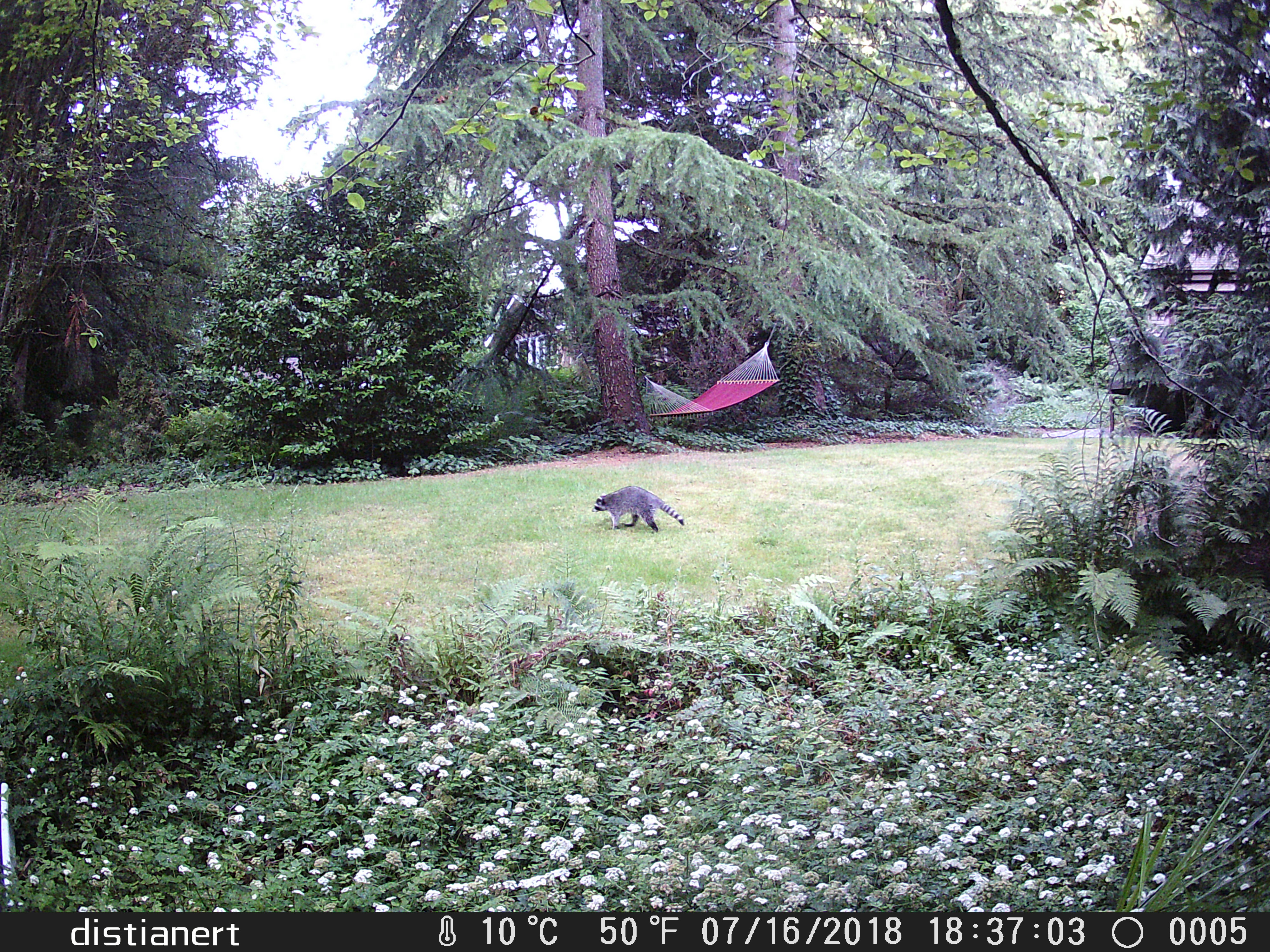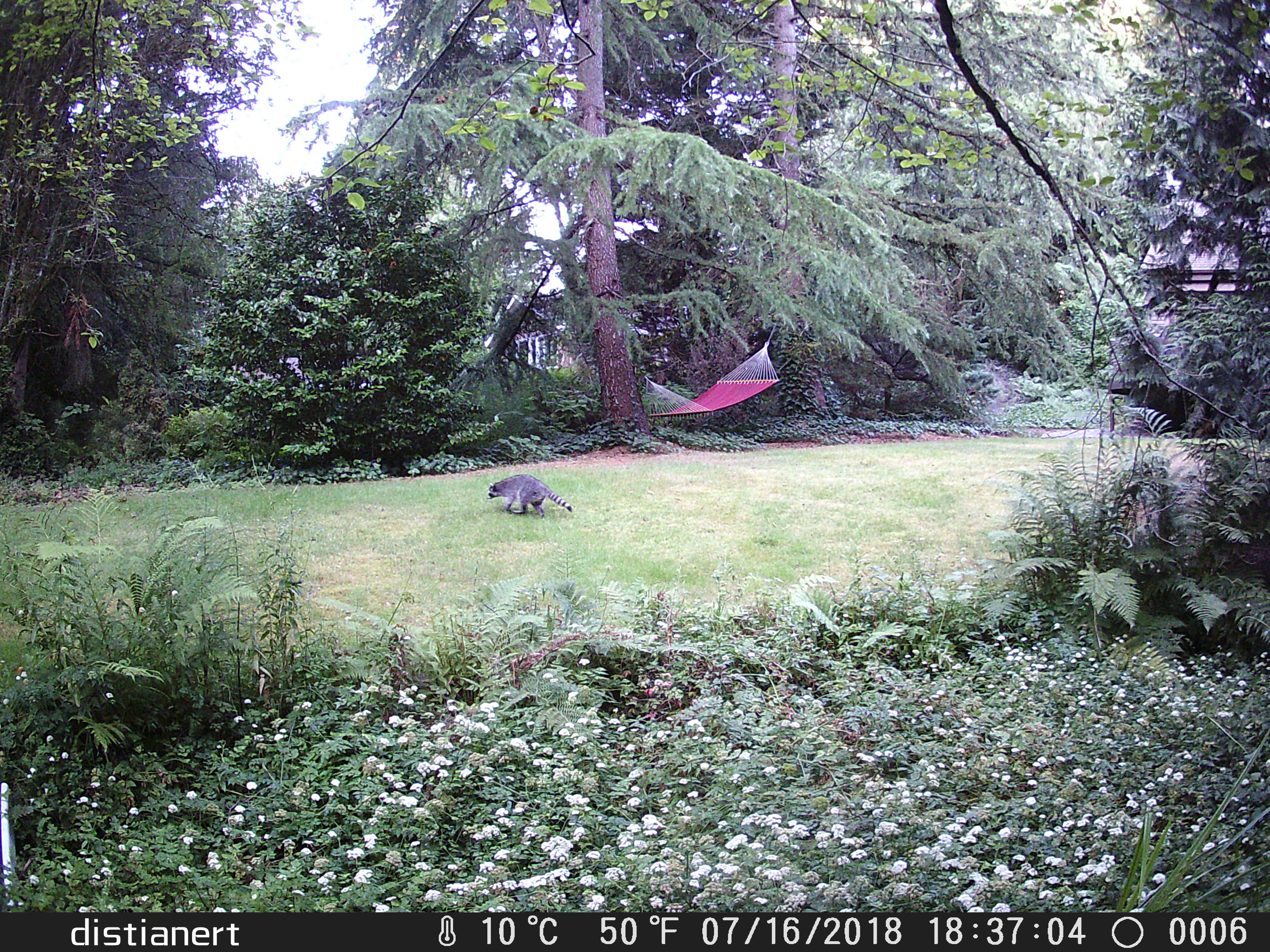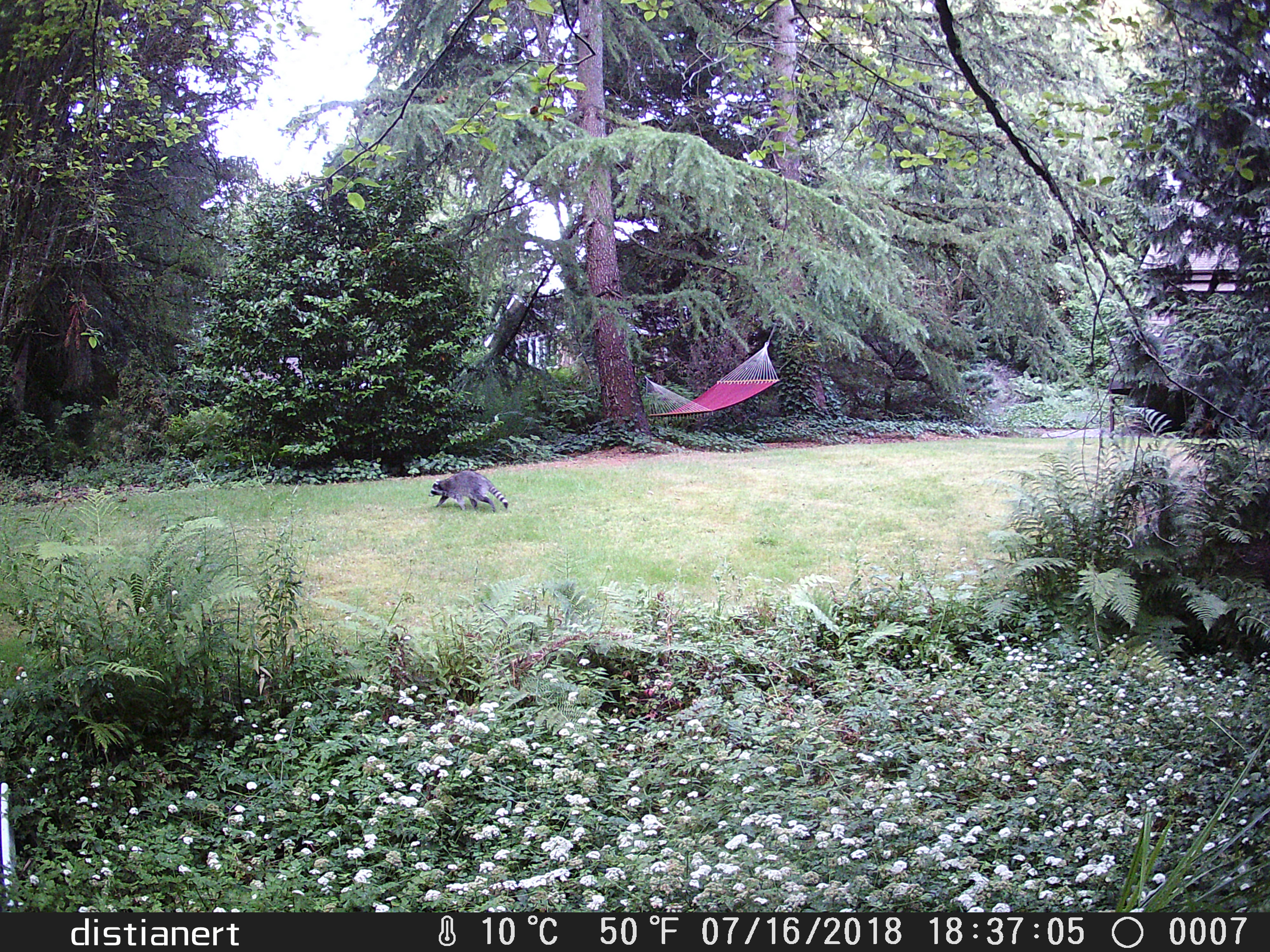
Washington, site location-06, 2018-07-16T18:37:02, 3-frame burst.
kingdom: Animalia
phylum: Chordata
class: Mammalia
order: Carnivora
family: Procyonidae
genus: Procyon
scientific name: Procyon lotor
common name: common raccoon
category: raccoon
Raccoon (common raccoon) (Procyon lotor).